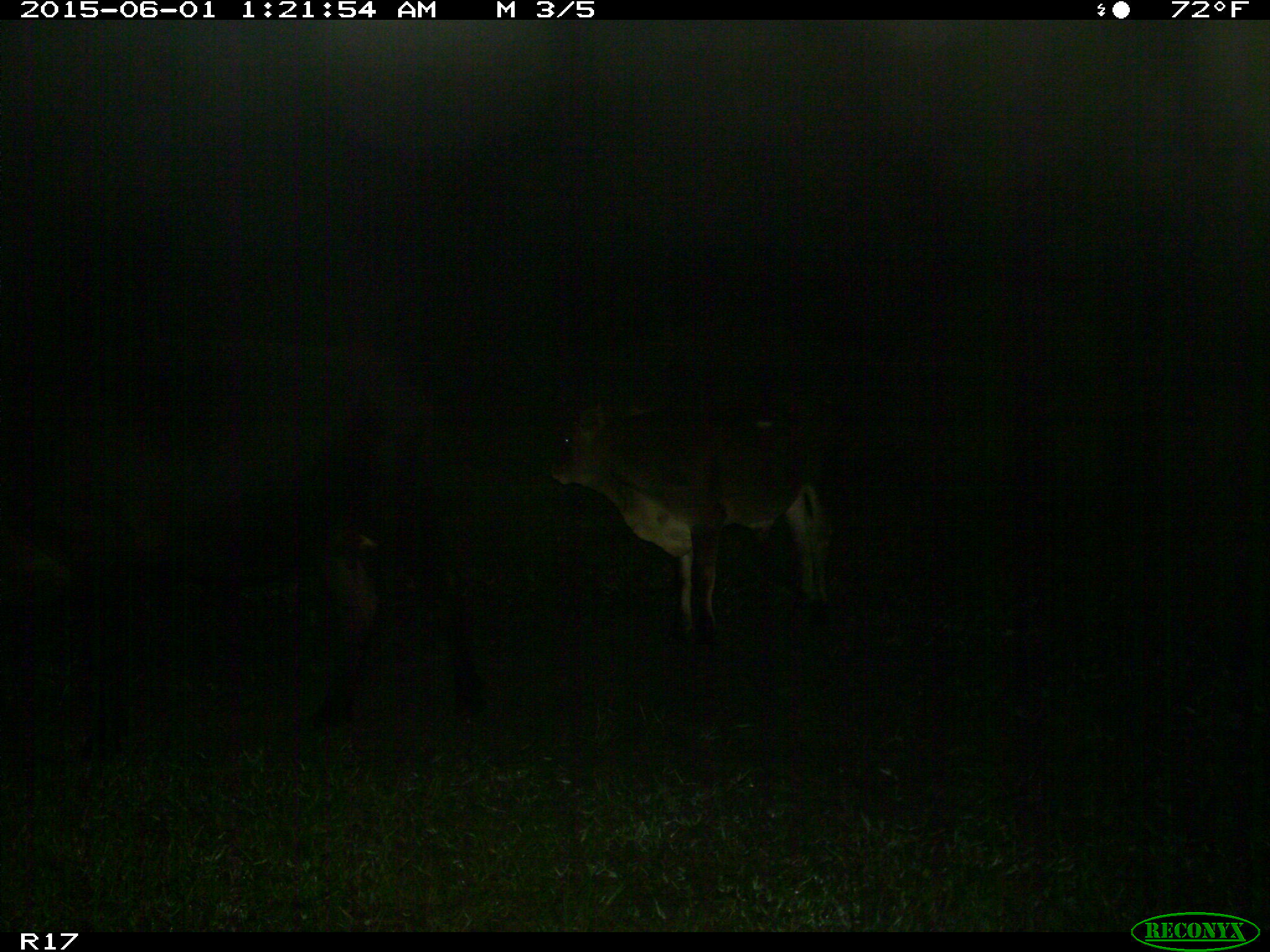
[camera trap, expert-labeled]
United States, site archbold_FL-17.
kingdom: Animalia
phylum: Chordata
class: Mammalia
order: Artiodactyla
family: Bovidae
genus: Bos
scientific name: Bos taurus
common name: domestic cow